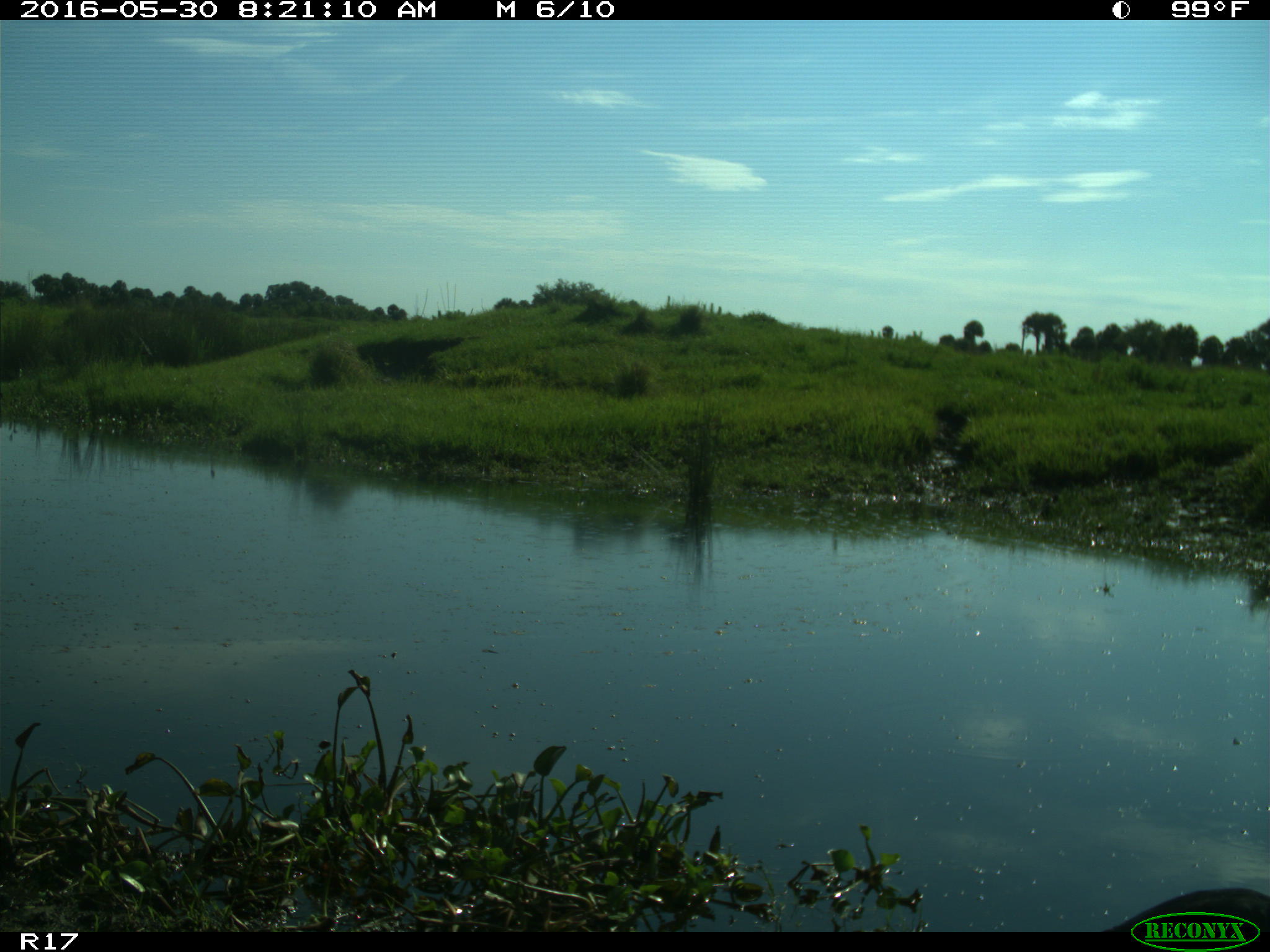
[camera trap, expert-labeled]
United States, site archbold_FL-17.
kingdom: Animalia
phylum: Chordata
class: Aves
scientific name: Aves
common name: birds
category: unidentified bird